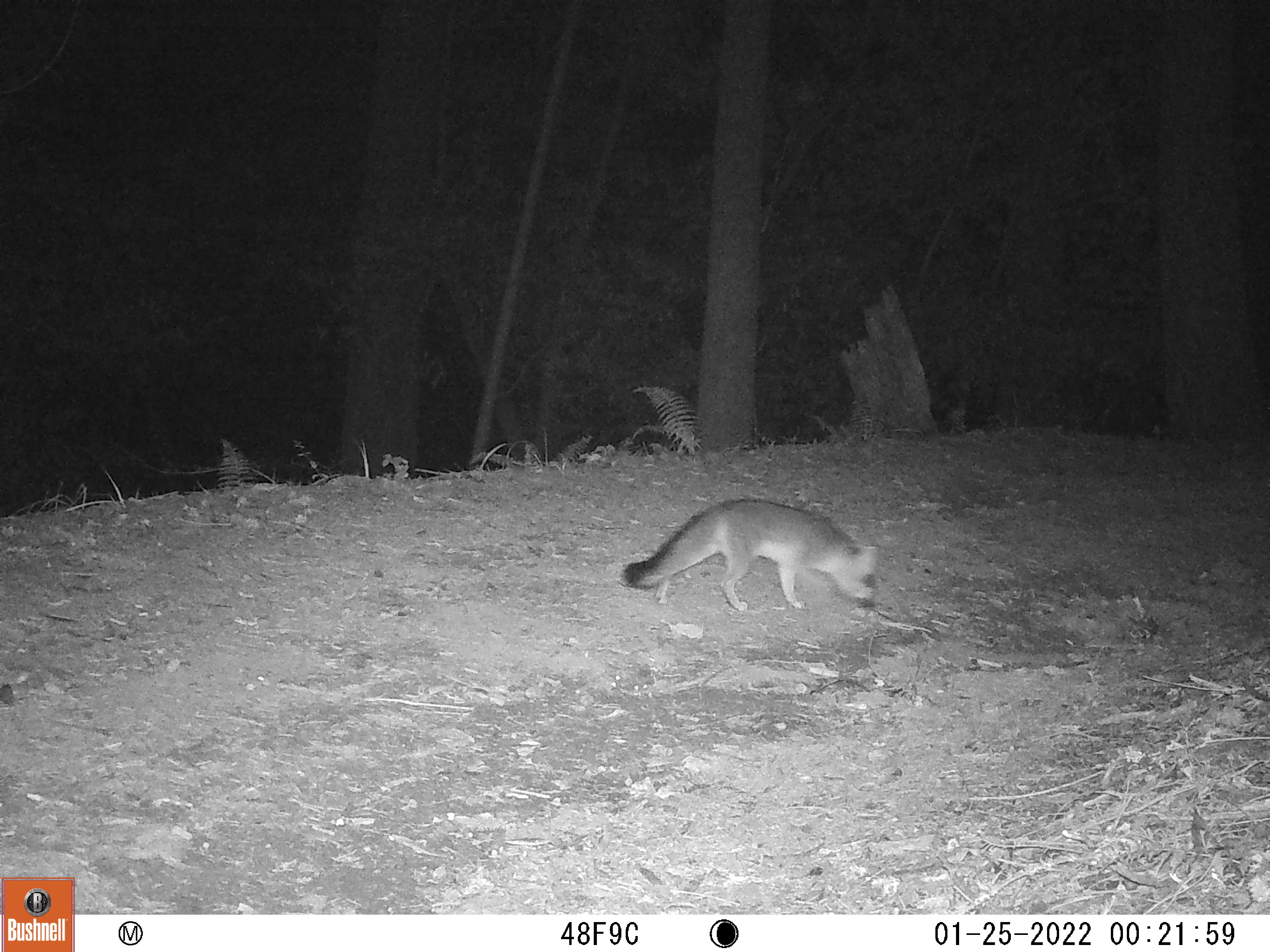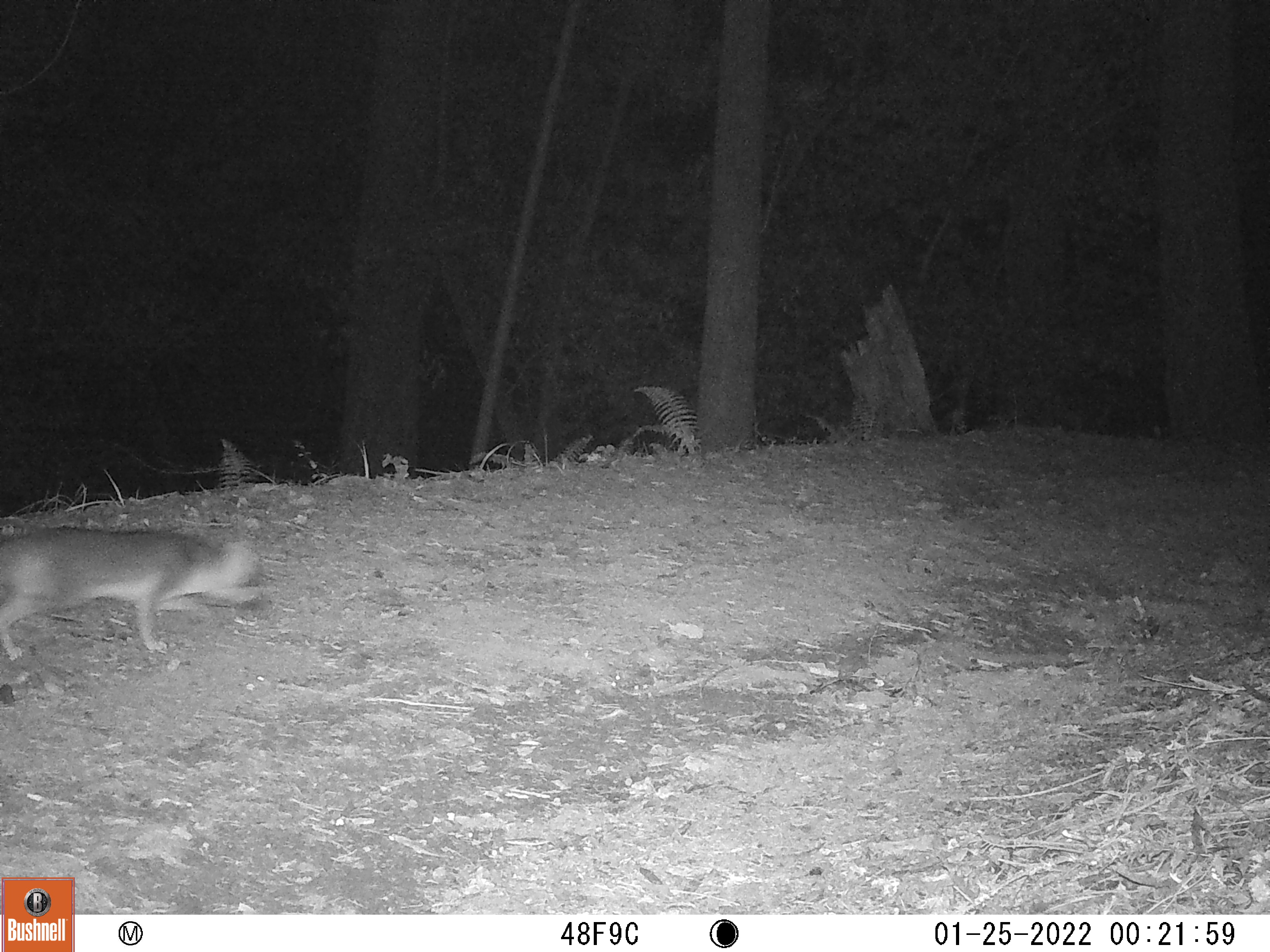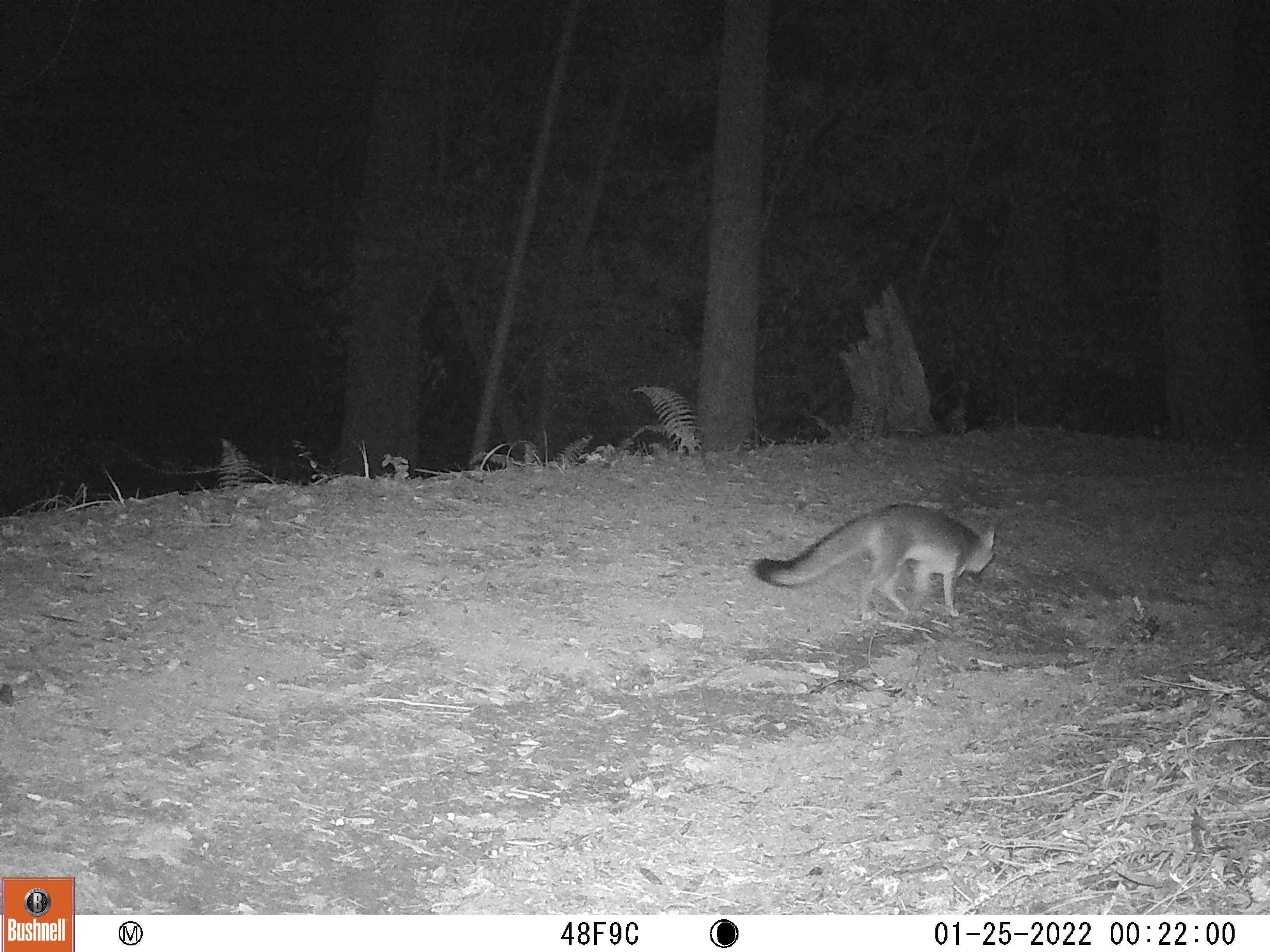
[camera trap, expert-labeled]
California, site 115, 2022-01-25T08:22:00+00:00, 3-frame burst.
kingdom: Animalia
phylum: Chordata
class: Mammalia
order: Carnivora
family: Canidae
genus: Urocyon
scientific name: Urocyon cinereoargenteus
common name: gray fox